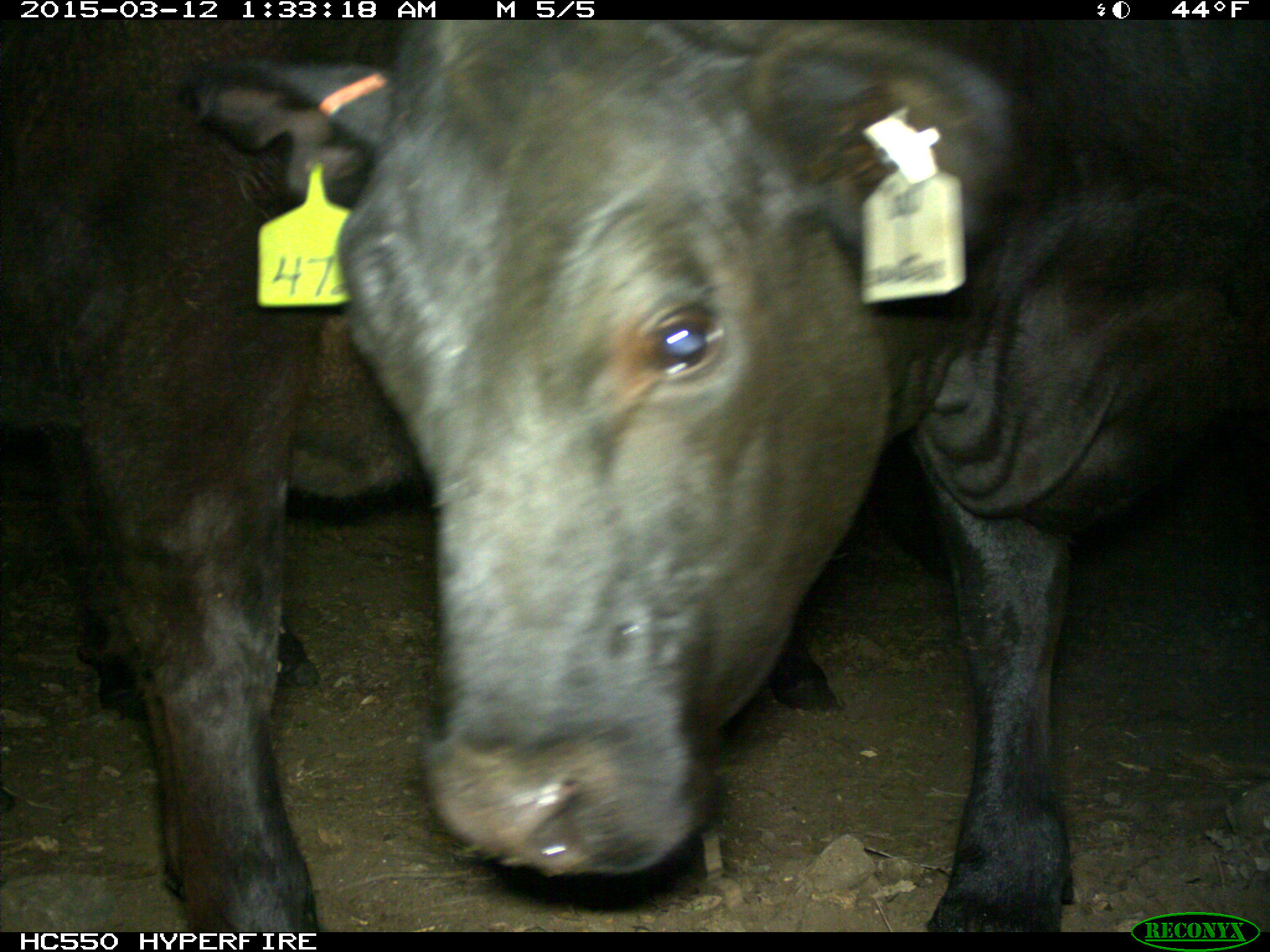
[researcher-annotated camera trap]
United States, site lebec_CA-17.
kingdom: Animalia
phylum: Chordata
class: Mammalia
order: Artiodactyla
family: Bovidae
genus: Bos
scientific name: Bos taurus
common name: domestic cow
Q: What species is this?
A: Bos taurus (domestic cow).